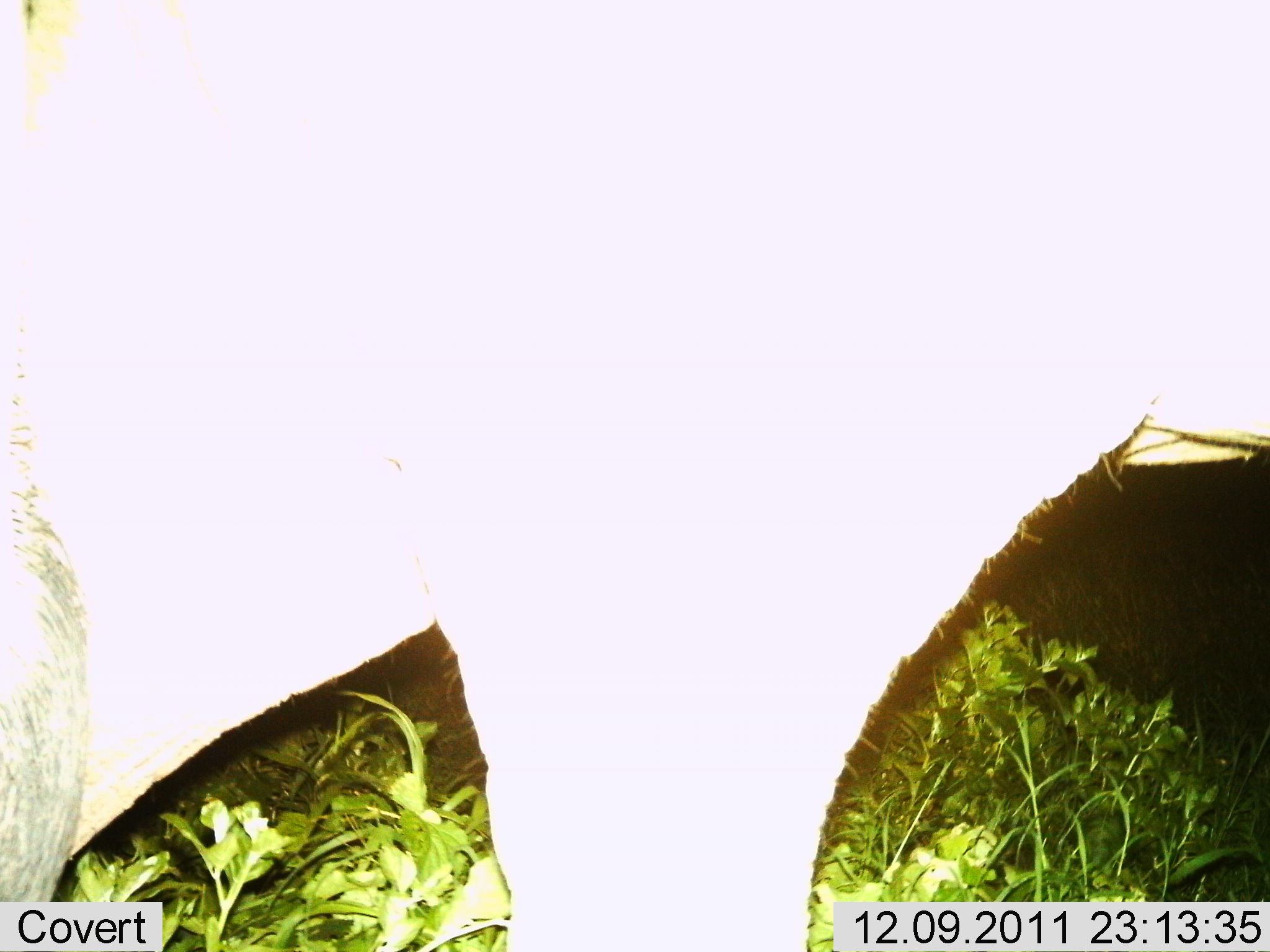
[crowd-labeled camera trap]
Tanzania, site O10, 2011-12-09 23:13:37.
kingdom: Animalia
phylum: Chordata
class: Mammalia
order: Artiodactyla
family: Suidae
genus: Phacochoerus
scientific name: Phacochoerus africanus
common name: warthog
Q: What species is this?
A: Warthog (Phacochoerus africanus).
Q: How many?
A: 1.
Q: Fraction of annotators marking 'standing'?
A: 71%.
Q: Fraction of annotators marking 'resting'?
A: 0%.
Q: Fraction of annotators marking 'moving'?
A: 29%.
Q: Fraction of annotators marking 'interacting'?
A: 0%.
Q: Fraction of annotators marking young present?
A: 0%.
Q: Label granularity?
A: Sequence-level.